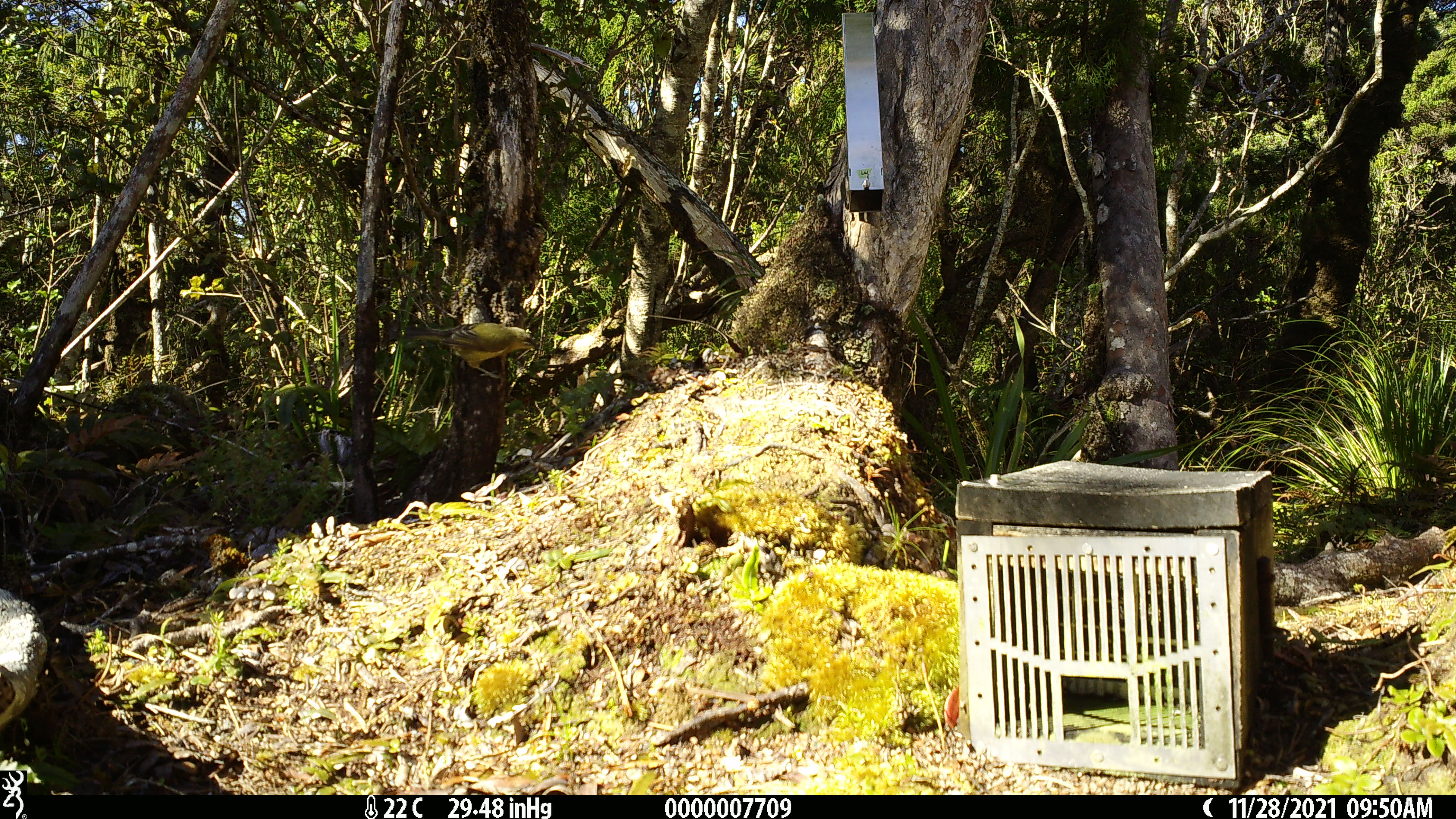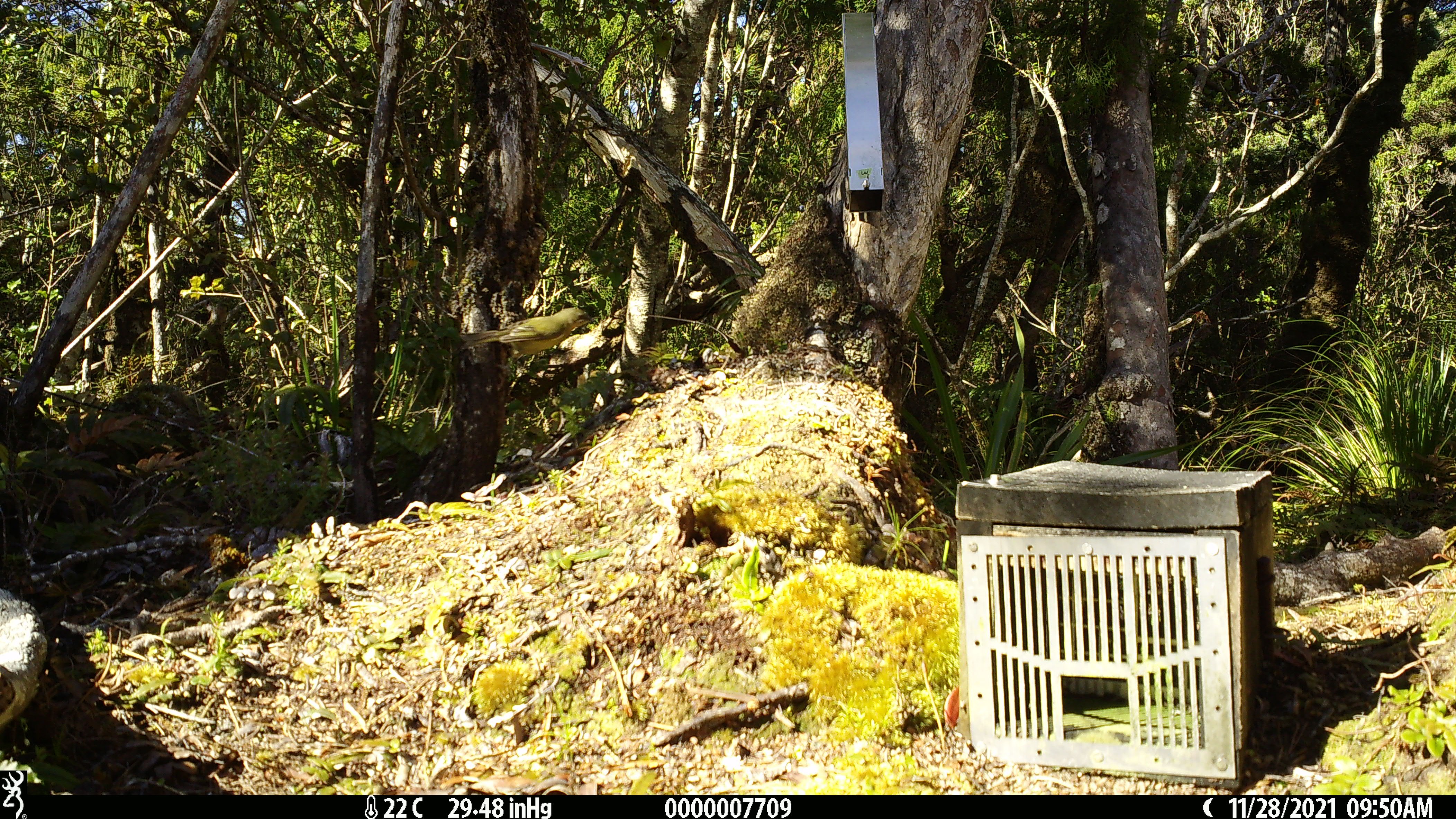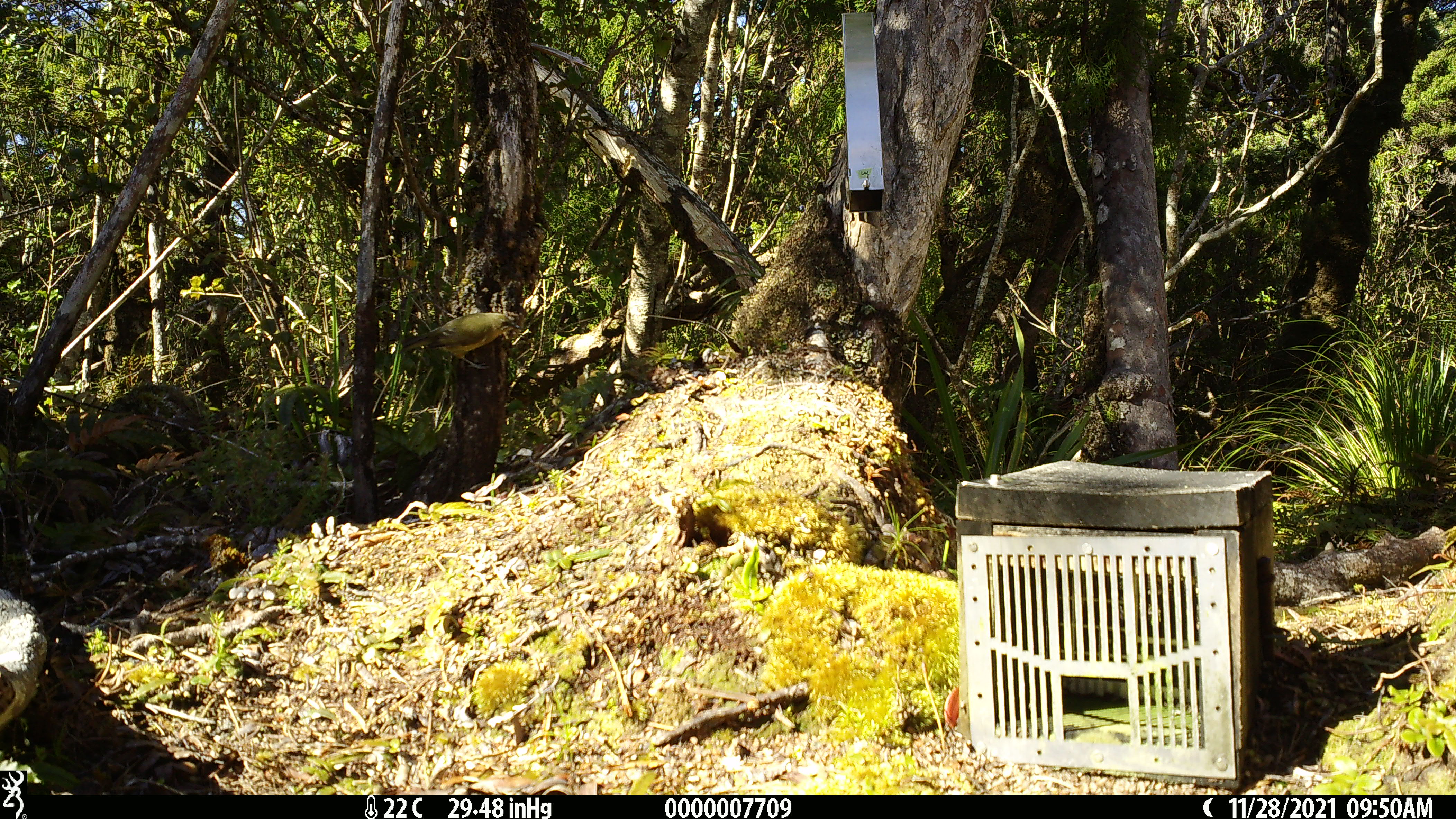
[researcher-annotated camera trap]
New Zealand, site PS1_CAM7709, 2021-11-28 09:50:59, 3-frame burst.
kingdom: Animalia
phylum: Chordata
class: Aves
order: Passeriformes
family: Meliphagidae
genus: Anthornis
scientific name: Anthornis melanura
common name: new zealand bellbird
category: bellbird